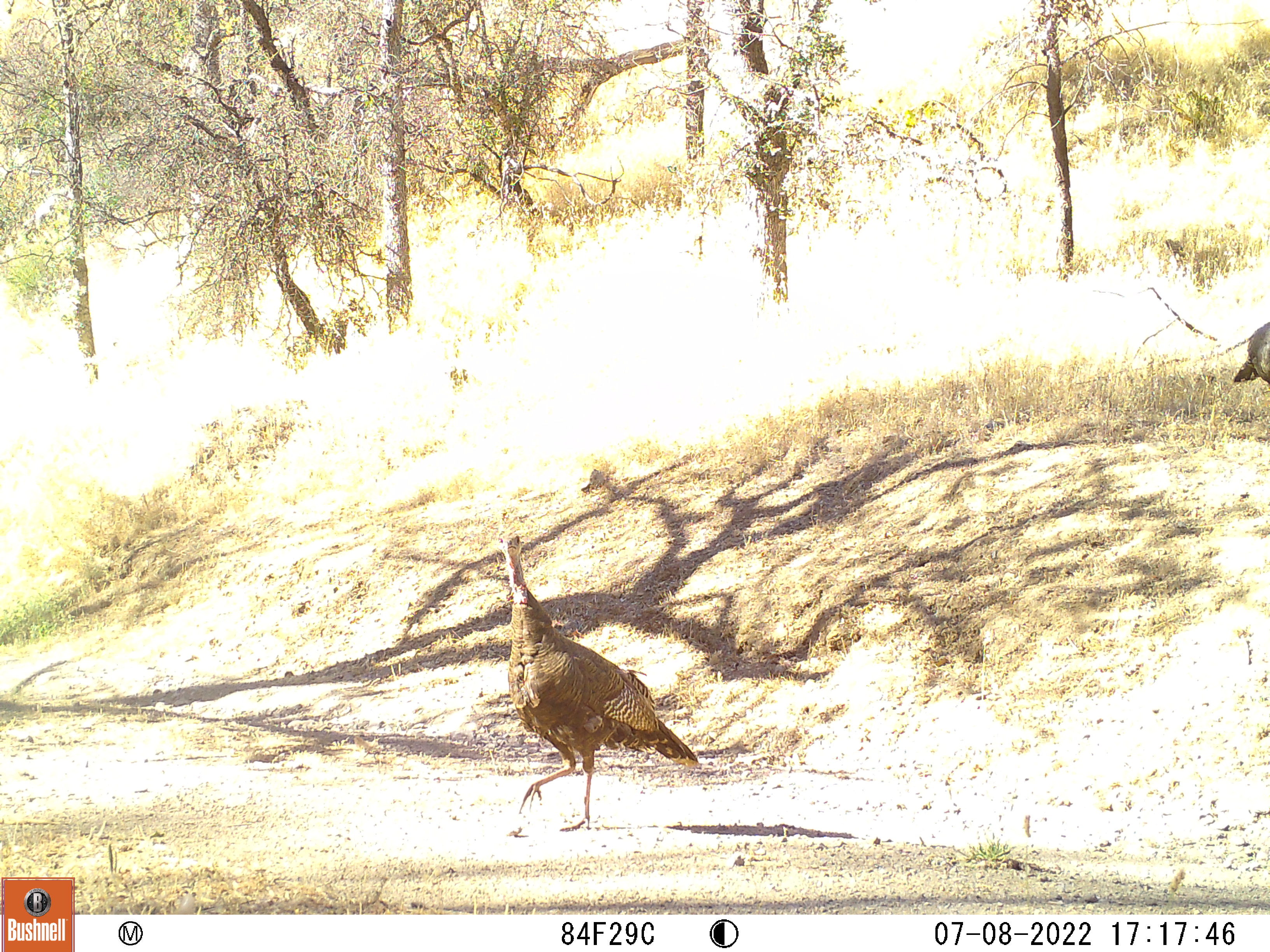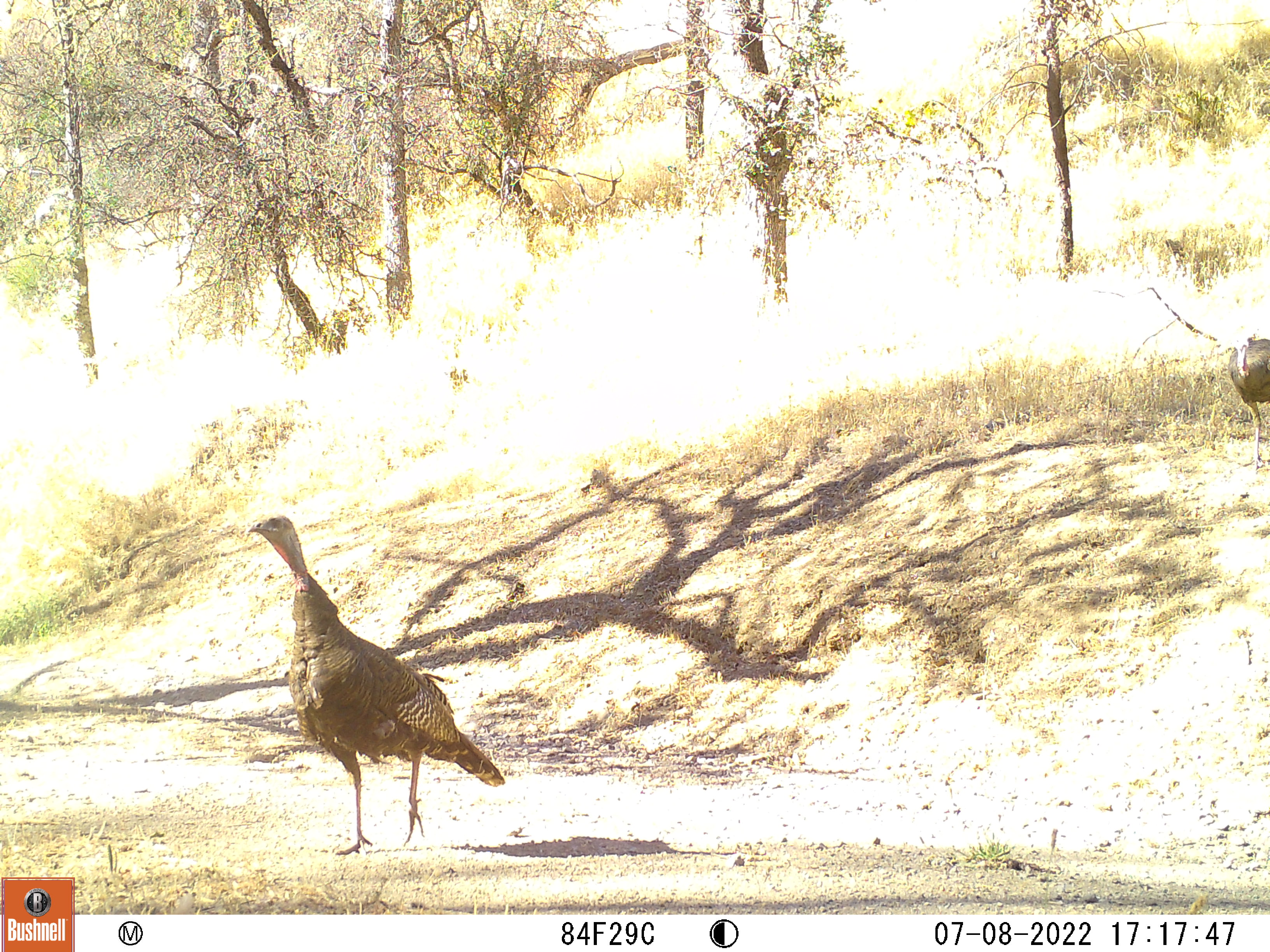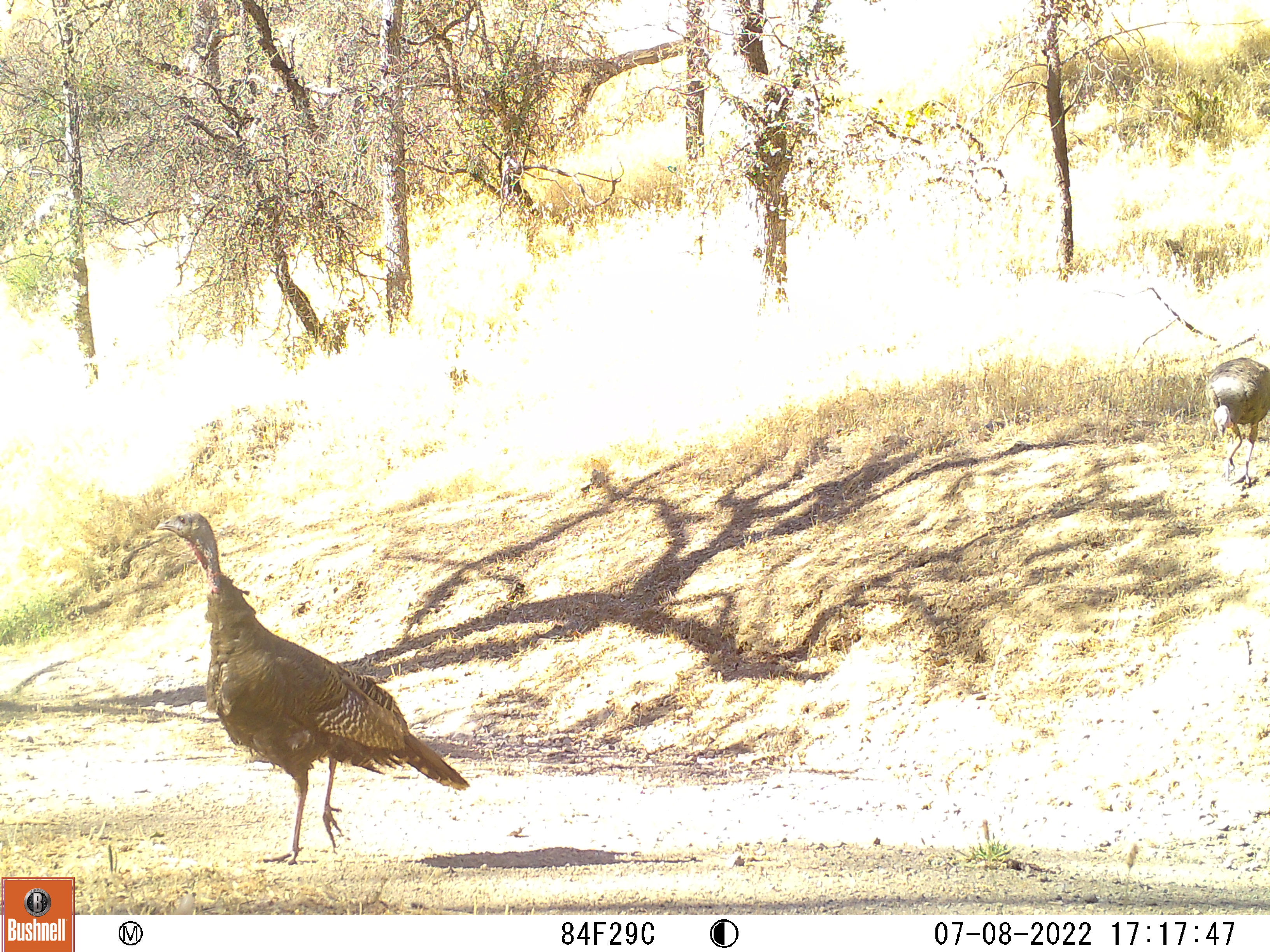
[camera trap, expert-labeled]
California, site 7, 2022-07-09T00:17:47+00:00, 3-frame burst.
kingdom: Animalia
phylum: Chordata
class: Aves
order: Galliformes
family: Phasianidae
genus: Meleagris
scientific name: Meleagris gallopavo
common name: turkey